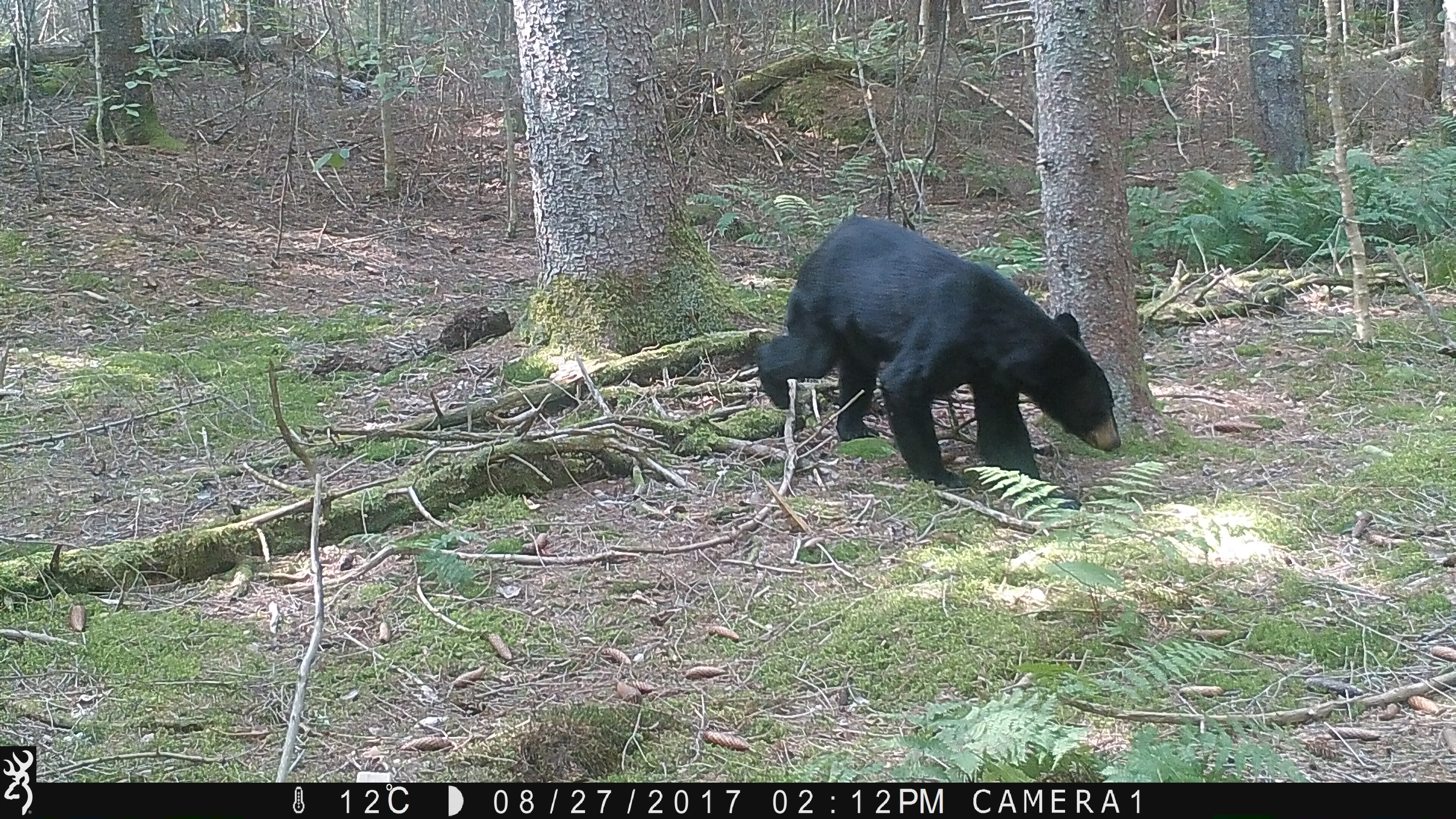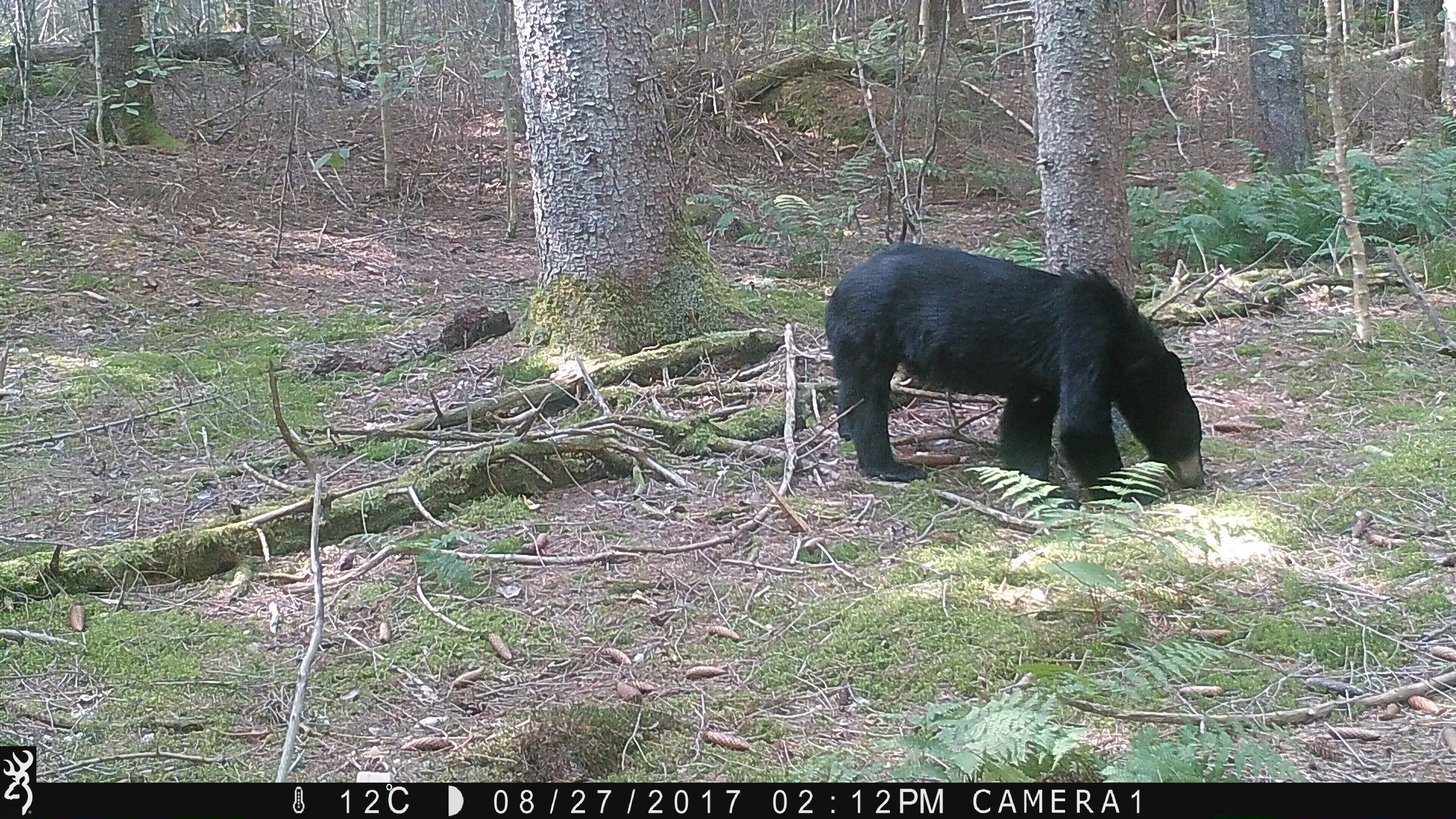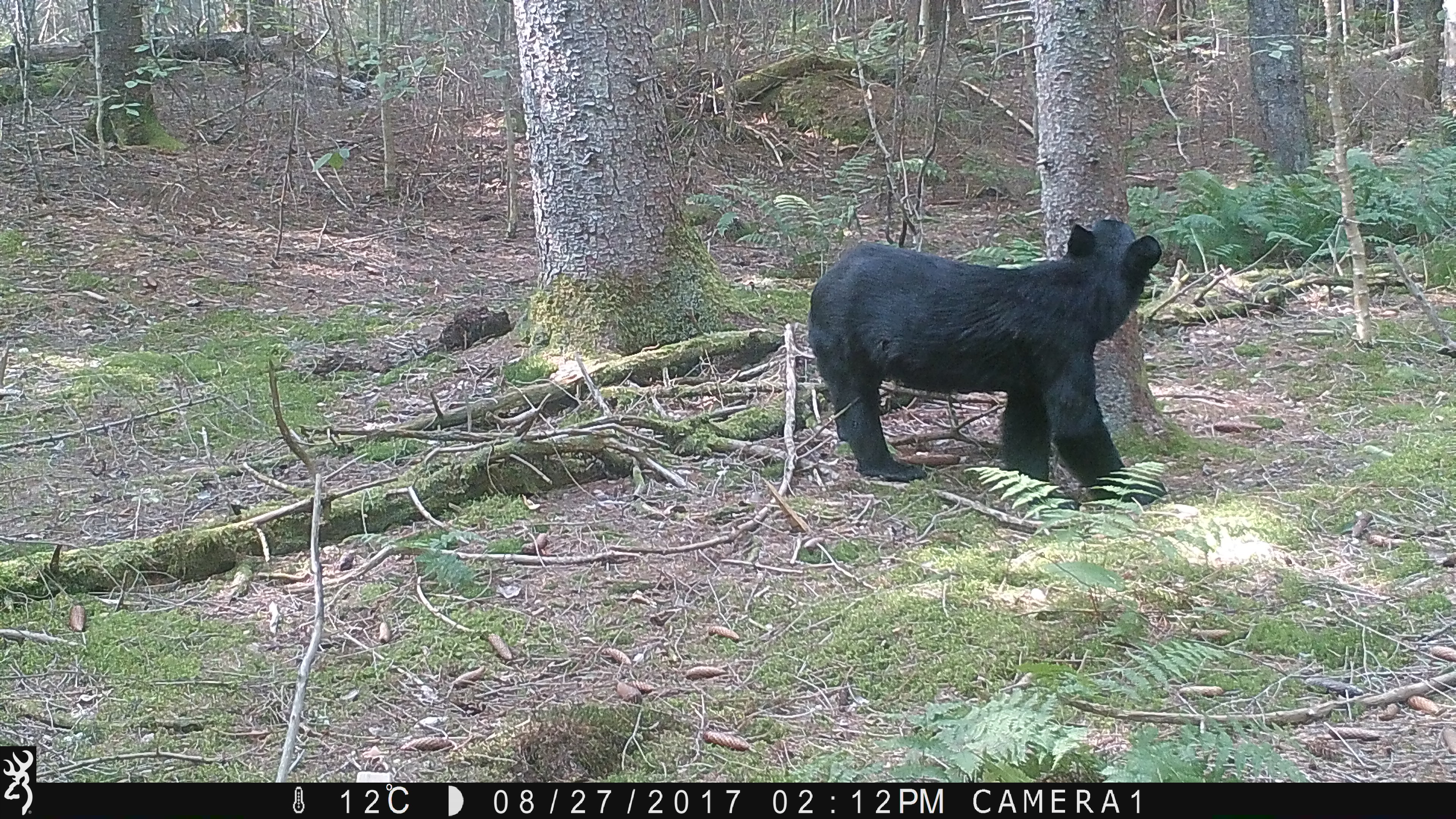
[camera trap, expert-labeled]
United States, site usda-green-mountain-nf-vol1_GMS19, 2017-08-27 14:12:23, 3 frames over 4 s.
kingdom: Animalia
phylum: Chordata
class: Mammalia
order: Carnivora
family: Ursidae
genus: Ursus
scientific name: Ursus americanus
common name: black bear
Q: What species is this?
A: Black bear (Ursus americanus).